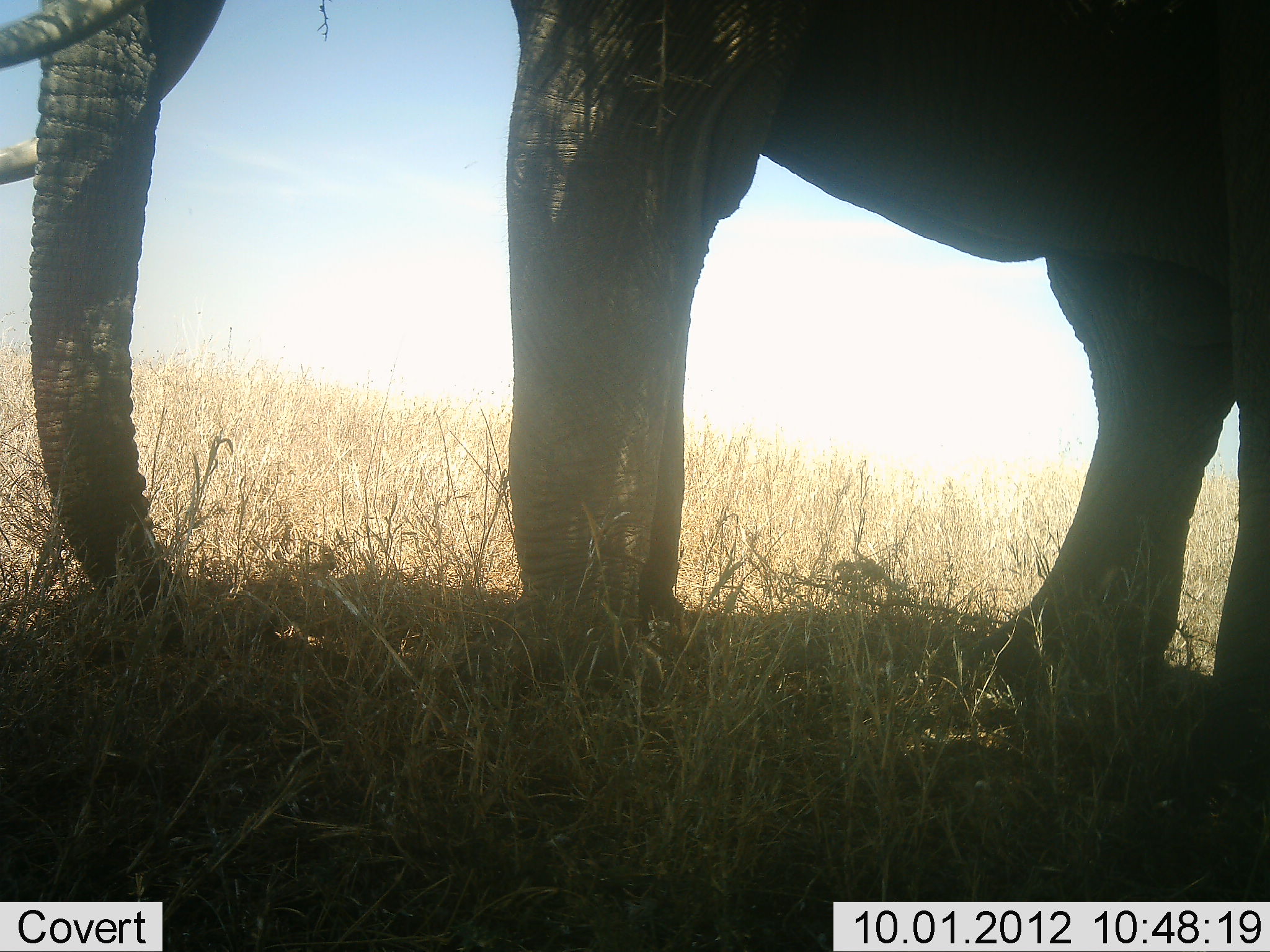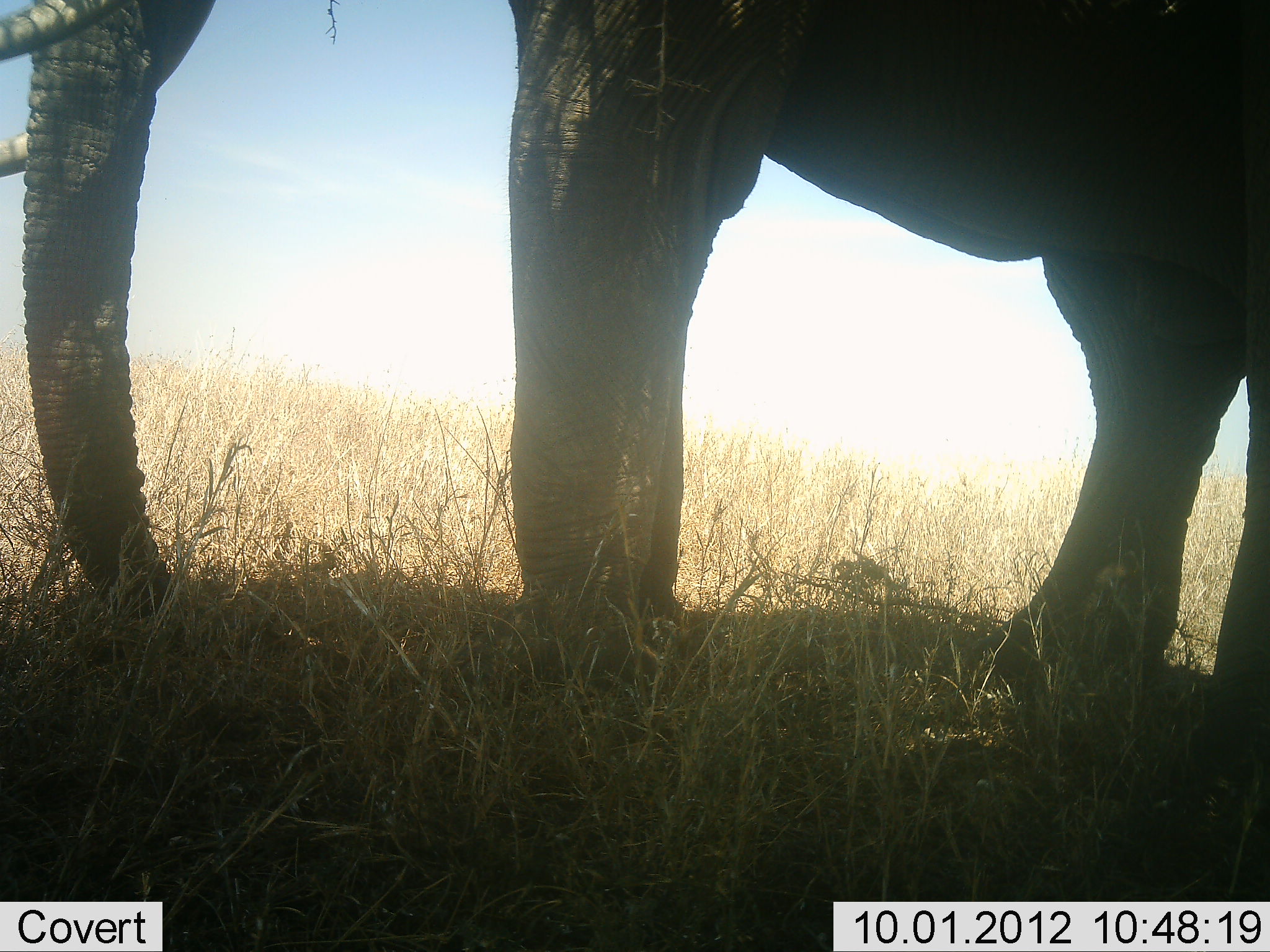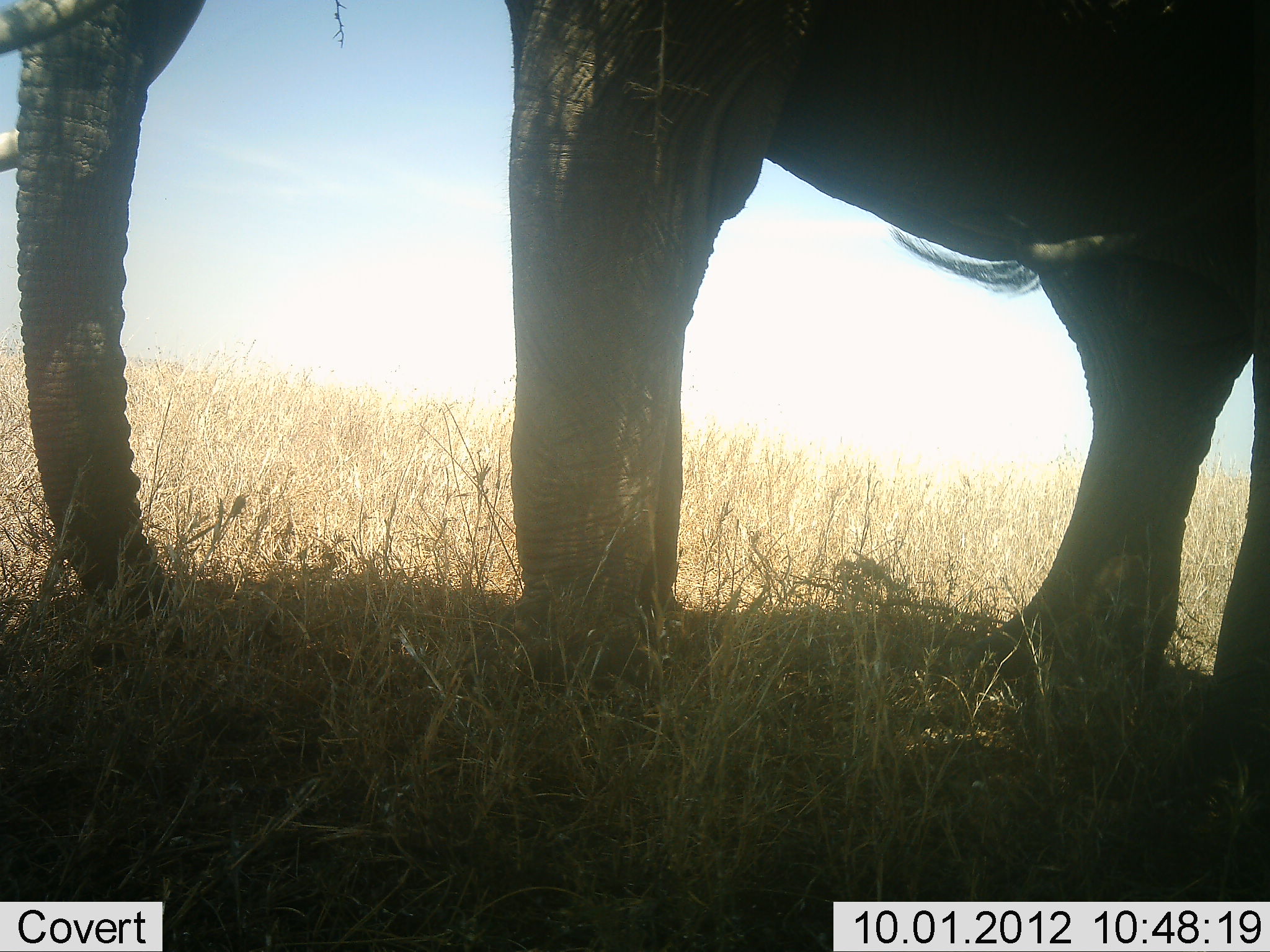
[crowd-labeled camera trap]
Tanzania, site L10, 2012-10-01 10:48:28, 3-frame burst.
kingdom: Animalia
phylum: Chordata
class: Mammalia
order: Proboscidea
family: Elephantidae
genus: Loxodonta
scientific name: Loxodonta africana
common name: african bush elephant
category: elephant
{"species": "elephant (african bush elephant) (Loxodonta africana)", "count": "1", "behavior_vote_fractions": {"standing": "90%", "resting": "20%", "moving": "0%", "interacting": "0%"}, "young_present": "0%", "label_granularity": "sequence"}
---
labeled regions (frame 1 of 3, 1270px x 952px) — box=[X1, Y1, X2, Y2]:
animal: box=[0, 1, 1269, 771]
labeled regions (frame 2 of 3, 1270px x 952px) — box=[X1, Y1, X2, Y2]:
animal: box=[0, 1, 1269, 781]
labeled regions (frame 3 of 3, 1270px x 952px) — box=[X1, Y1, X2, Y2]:
animal: box=[0, 0, 1269, 759]